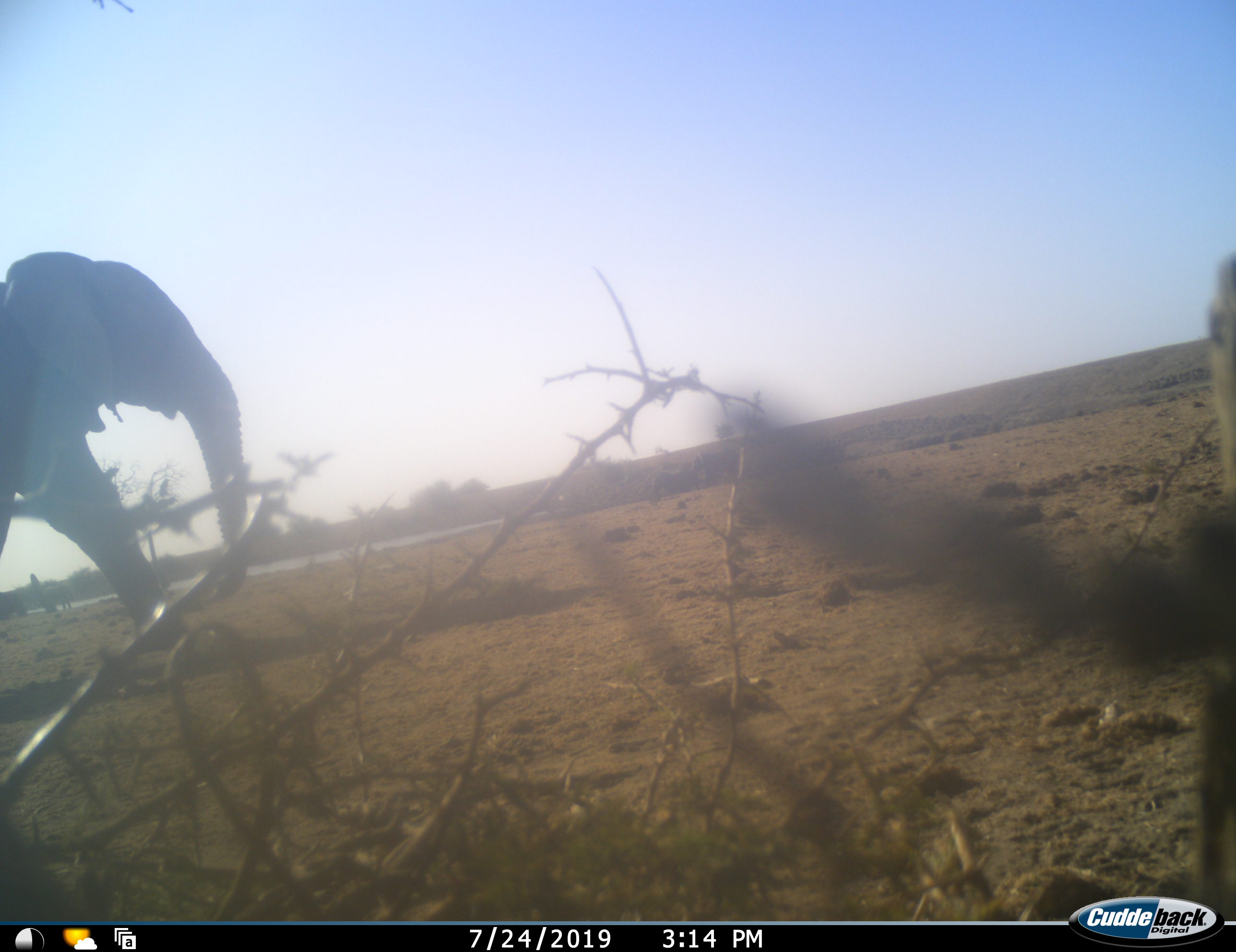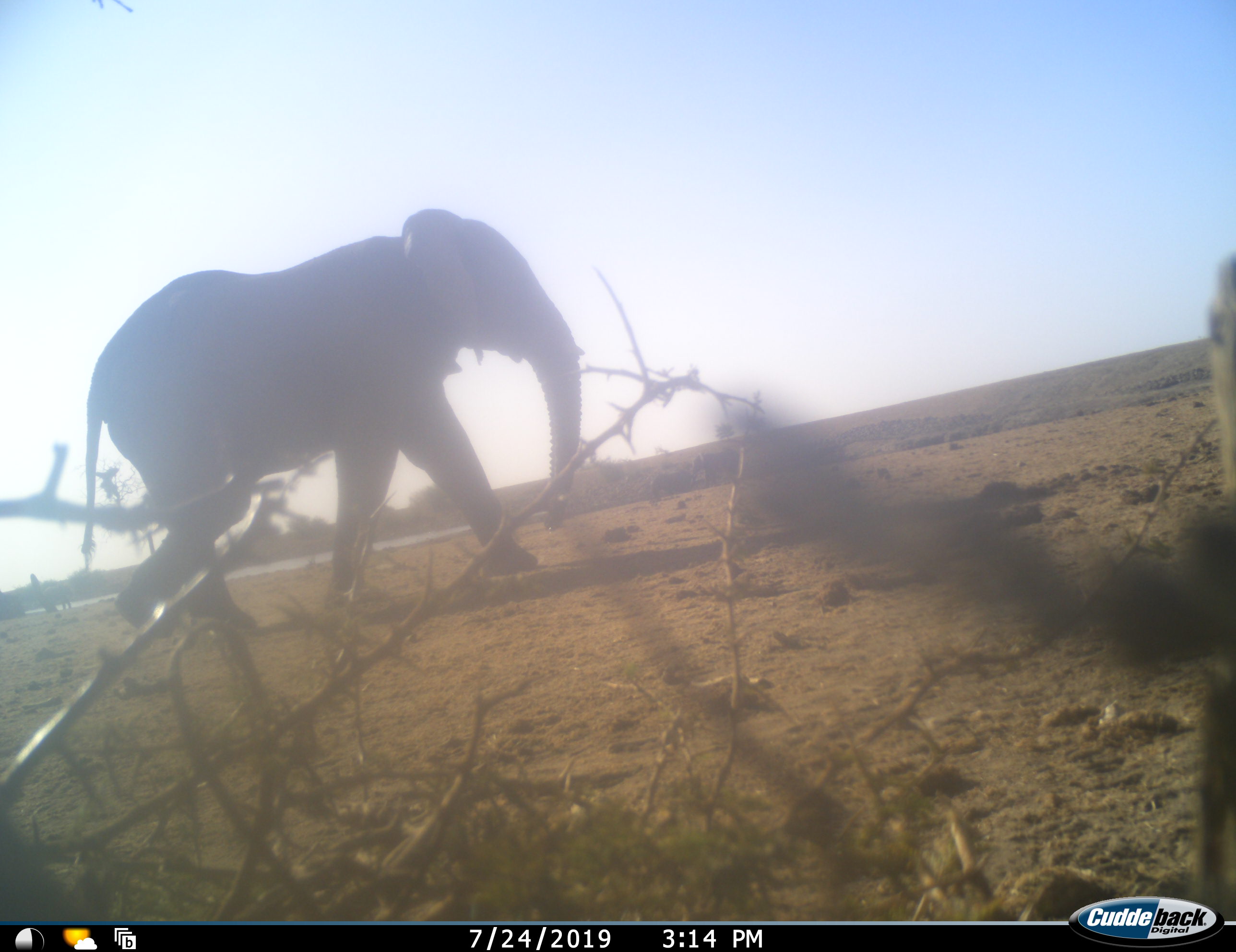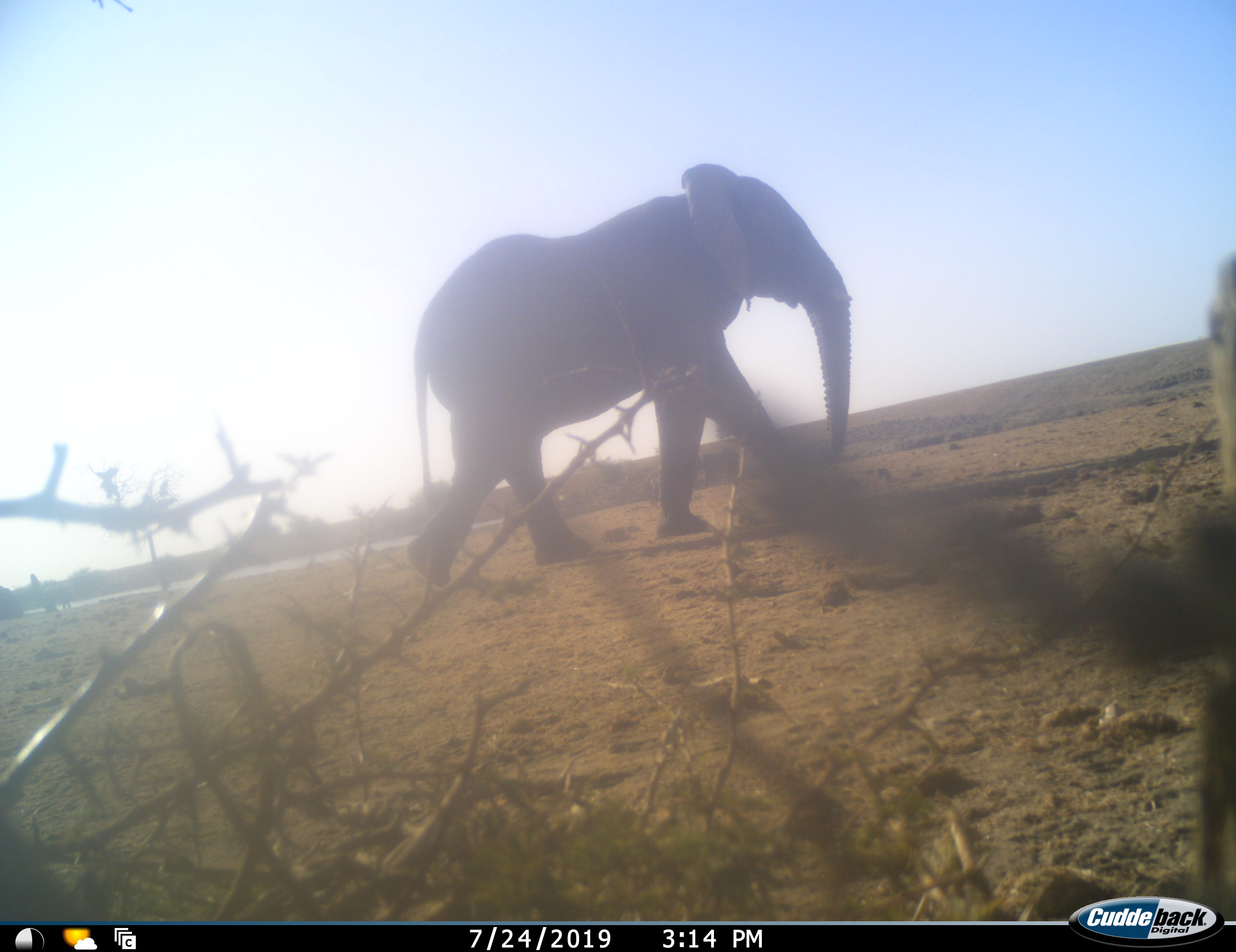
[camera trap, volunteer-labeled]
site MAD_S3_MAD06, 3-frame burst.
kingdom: Animalia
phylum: Chordata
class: Mammalia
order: Proboscidea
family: Elephantidae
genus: Loxodonta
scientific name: Loxodonta africana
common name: african bush elephant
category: elephant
Elephant (african bush elephant) (Loxodonta africana), count 1. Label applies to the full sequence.